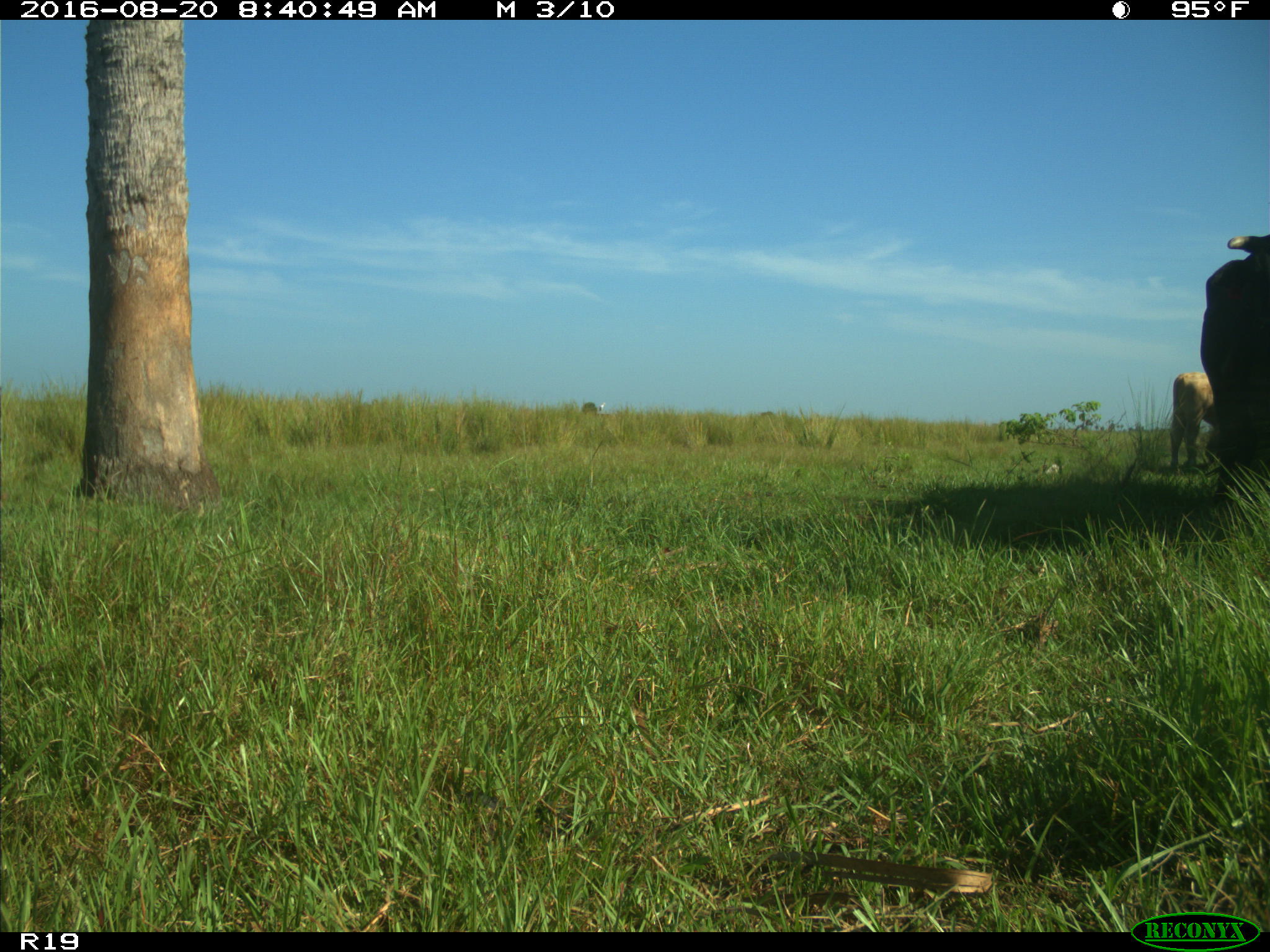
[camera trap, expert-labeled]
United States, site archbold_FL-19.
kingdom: Animalia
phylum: Chordata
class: Mammalia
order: Artiodactyla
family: Bovidae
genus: Bos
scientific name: Bos taurus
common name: domestic cow